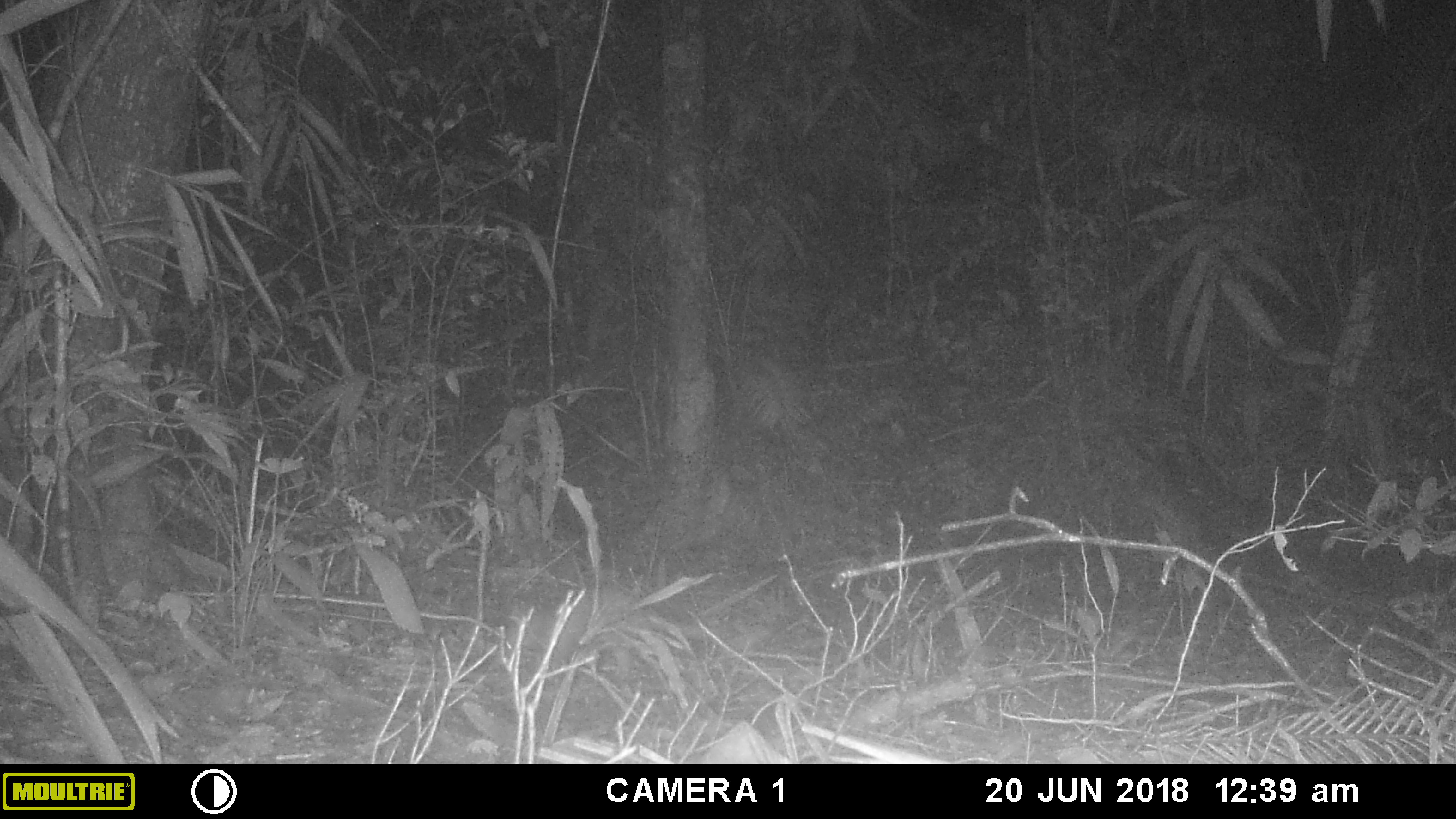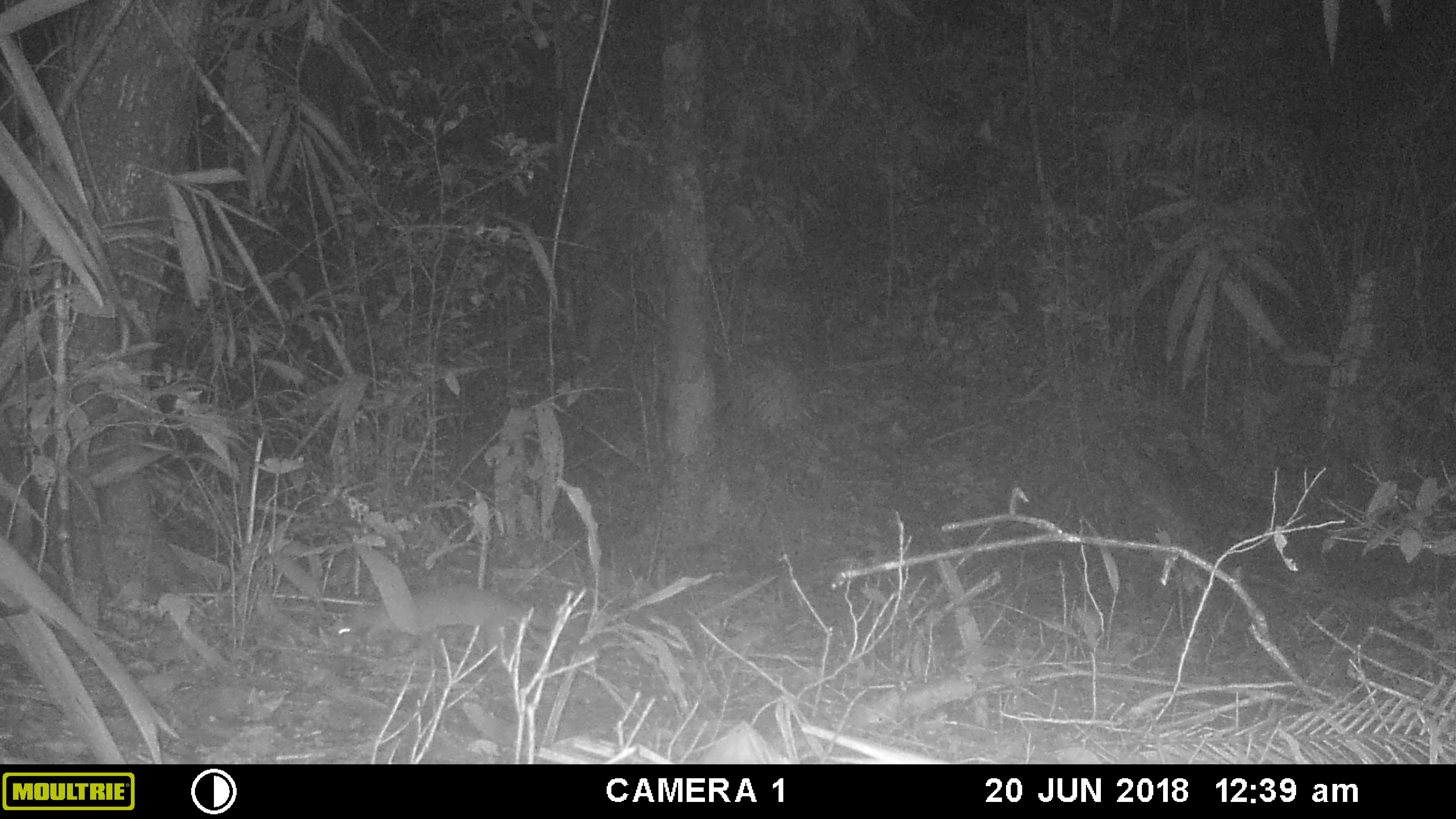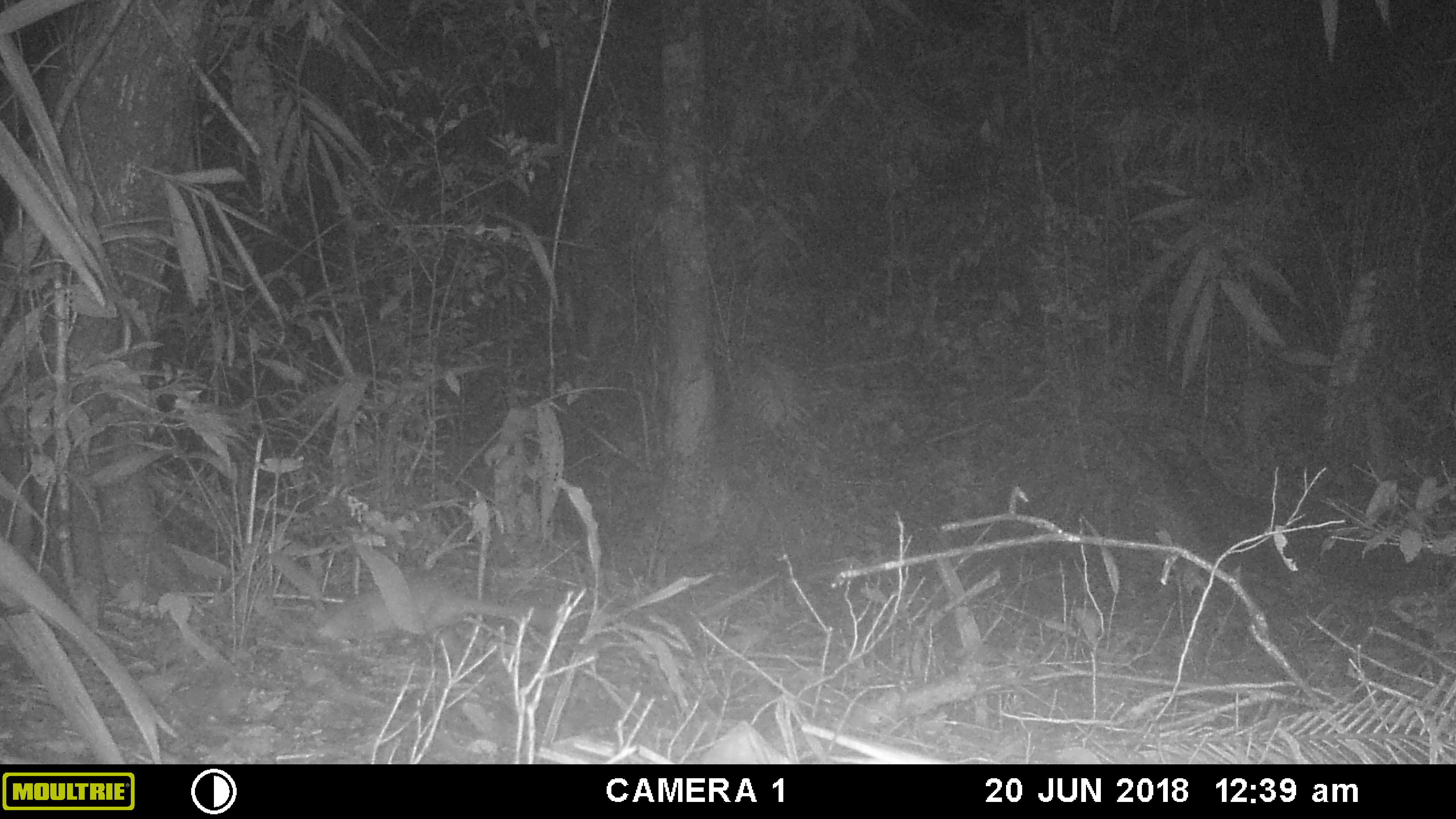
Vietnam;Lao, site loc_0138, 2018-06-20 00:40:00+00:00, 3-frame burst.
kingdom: Animalia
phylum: Chordata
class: Mammalia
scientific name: Mammalia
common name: mammal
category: unidentified small mammal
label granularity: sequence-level